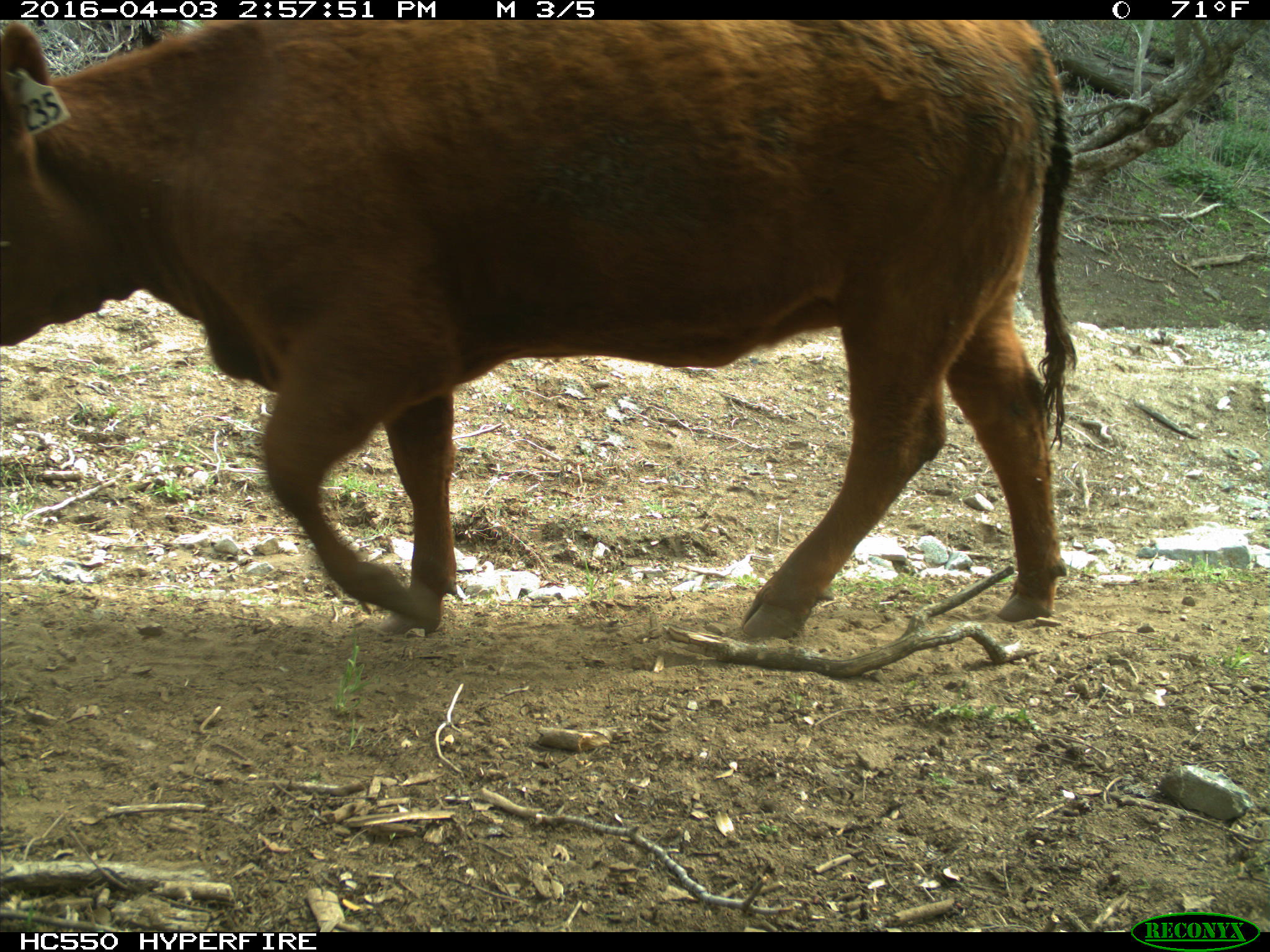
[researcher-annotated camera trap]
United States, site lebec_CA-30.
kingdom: Animalia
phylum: Chordata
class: Mammalia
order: Artiodactyla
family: Bovidae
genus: Bos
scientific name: Bos taurus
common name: domestic cow